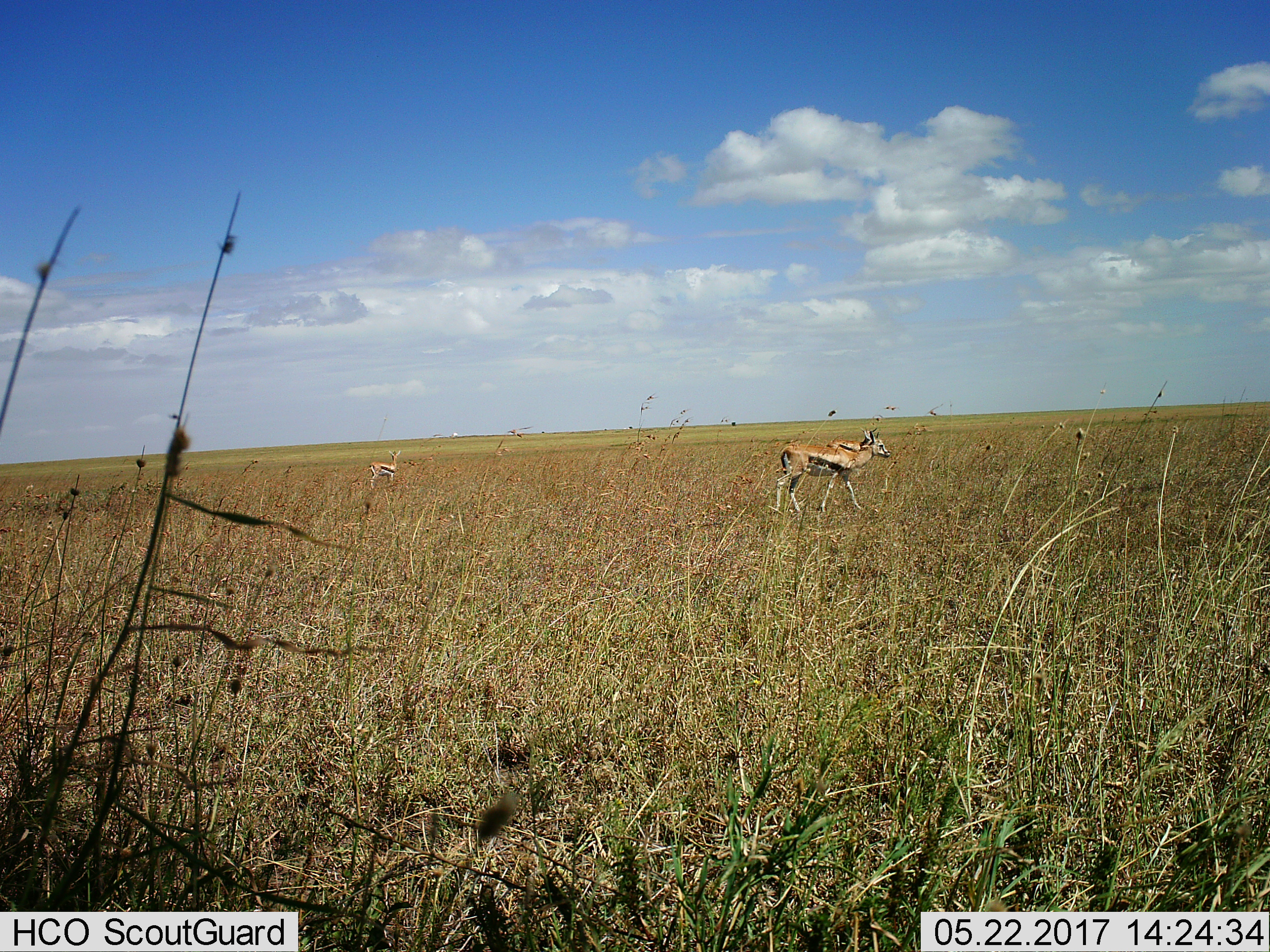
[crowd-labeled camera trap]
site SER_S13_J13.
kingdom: Animalia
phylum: Chordata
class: Mammalia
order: Artiodactyla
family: Bovidae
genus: Eudorcas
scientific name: Eudorcas thomsonii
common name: thomson's gazelle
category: gazellethomsons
Gazellethomsons (thomson's gazelle) (Eudorcas thomsonii), count 3. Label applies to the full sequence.